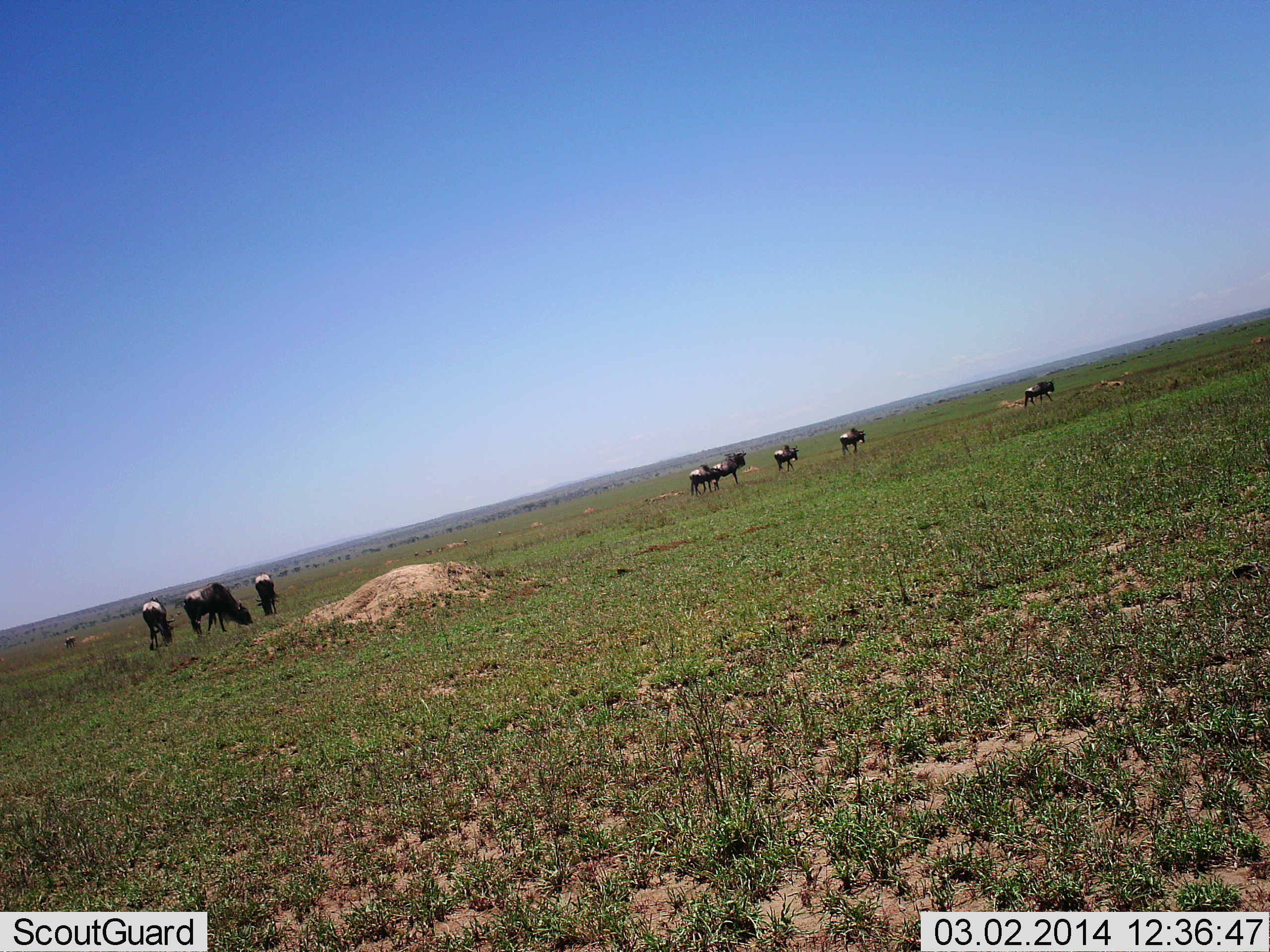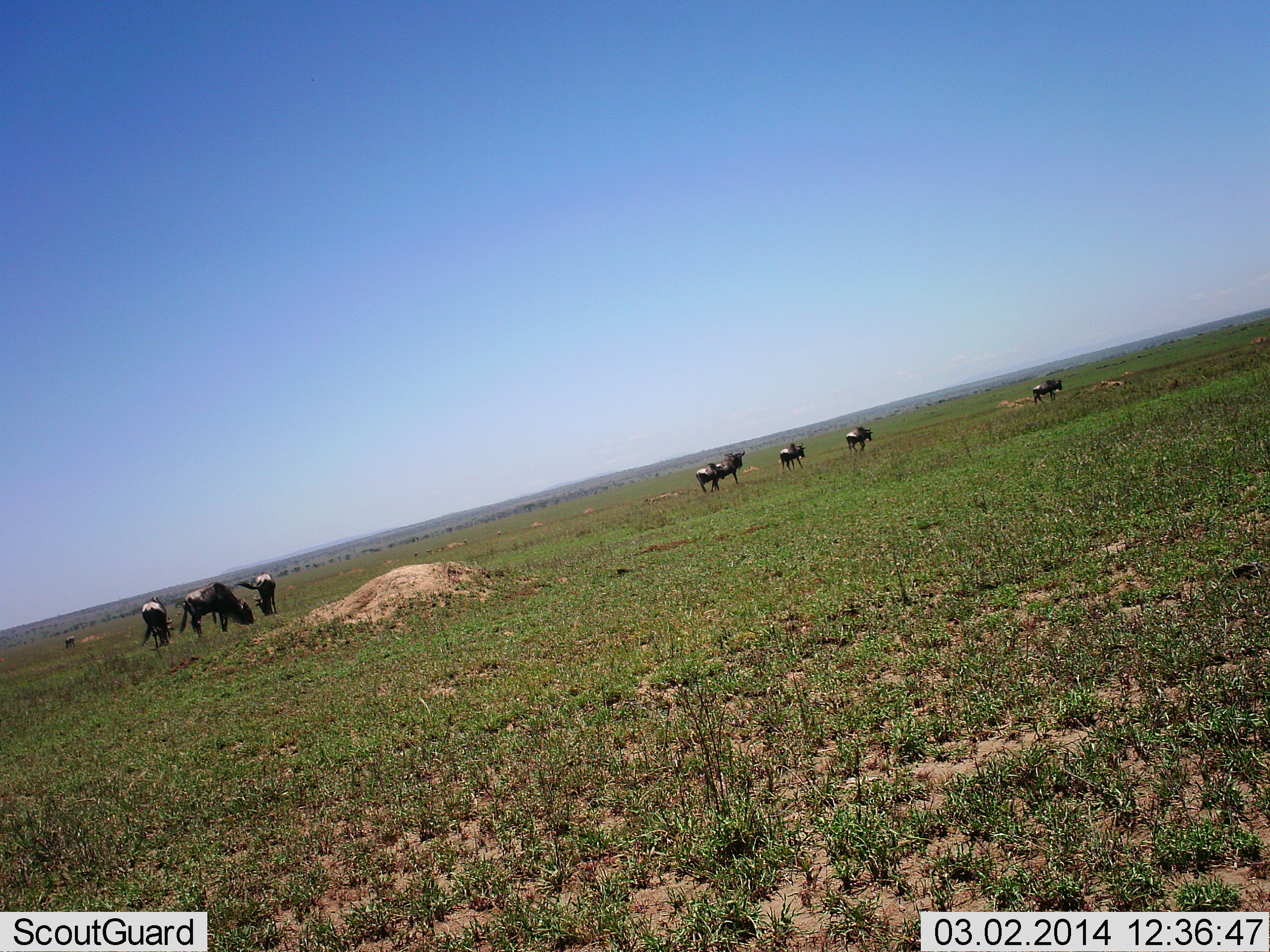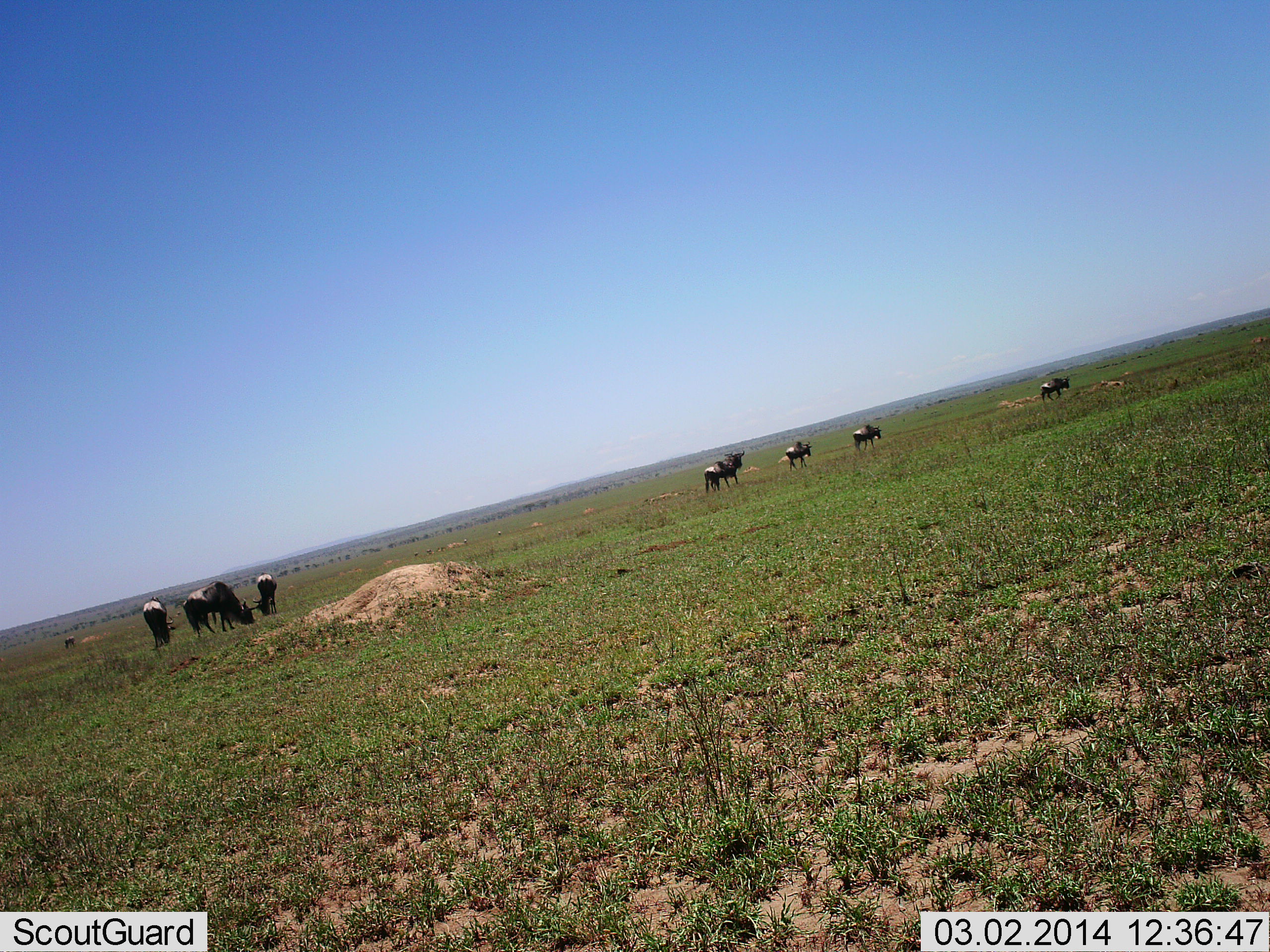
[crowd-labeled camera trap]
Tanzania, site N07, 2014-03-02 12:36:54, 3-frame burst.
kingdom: Animalia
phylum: Chordata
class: Mammalia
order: Artiodactyla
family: Bovidae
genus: Connochaetes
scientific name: Connochaetes taurinus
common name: blue wildebeest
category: wildebeest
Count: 8.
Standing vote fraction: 36%.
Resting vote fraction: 0%.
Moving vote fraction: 73%.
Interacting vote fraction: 0%.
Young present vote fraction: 0%.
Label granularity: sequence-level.